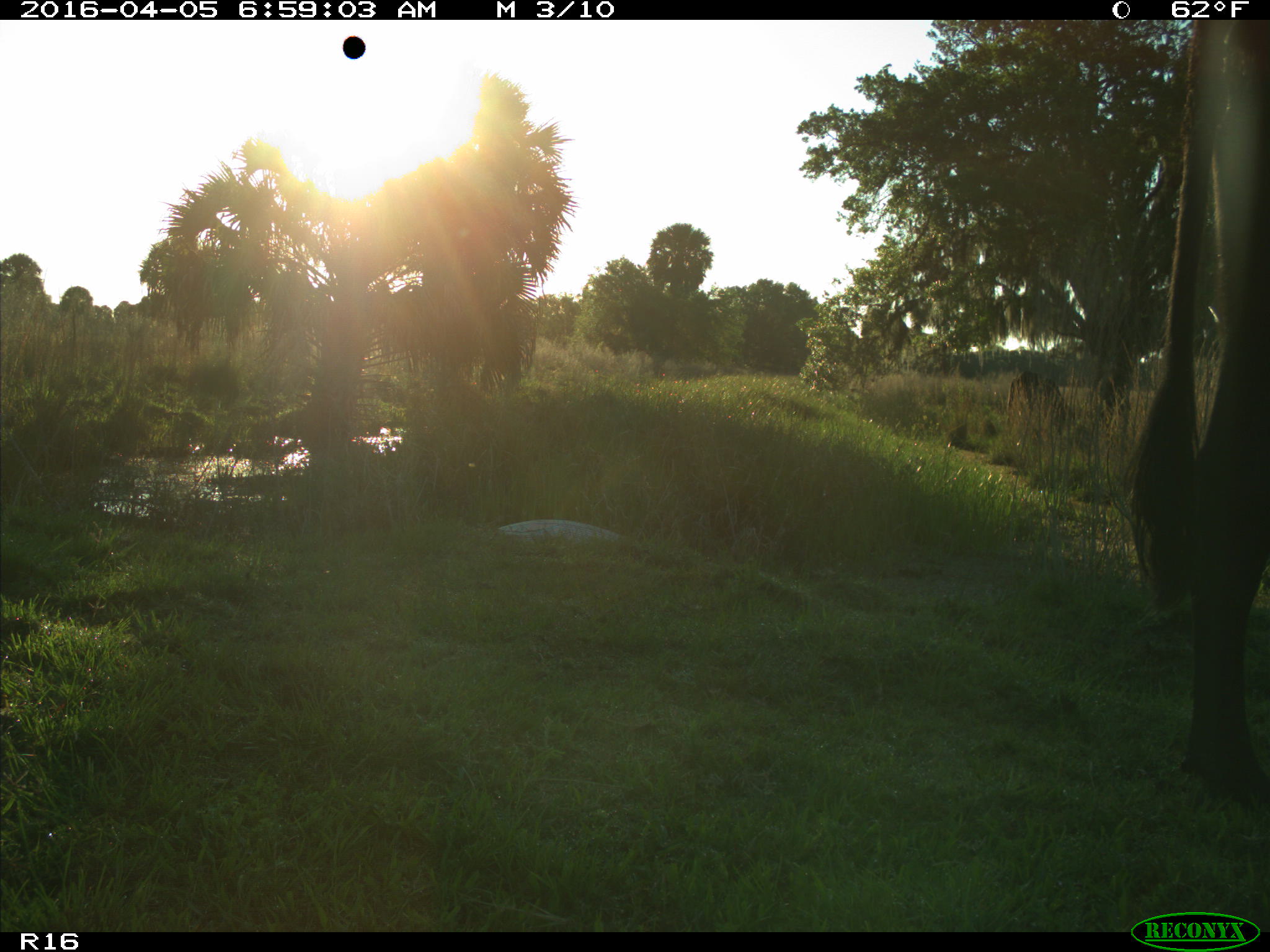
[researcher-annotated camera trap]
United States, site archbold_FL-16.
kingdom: Animalia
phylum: Chordata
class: Mammalia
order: Artiodactyla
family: Bovidae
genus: Bos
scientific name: Bos taurus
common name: domestic cow